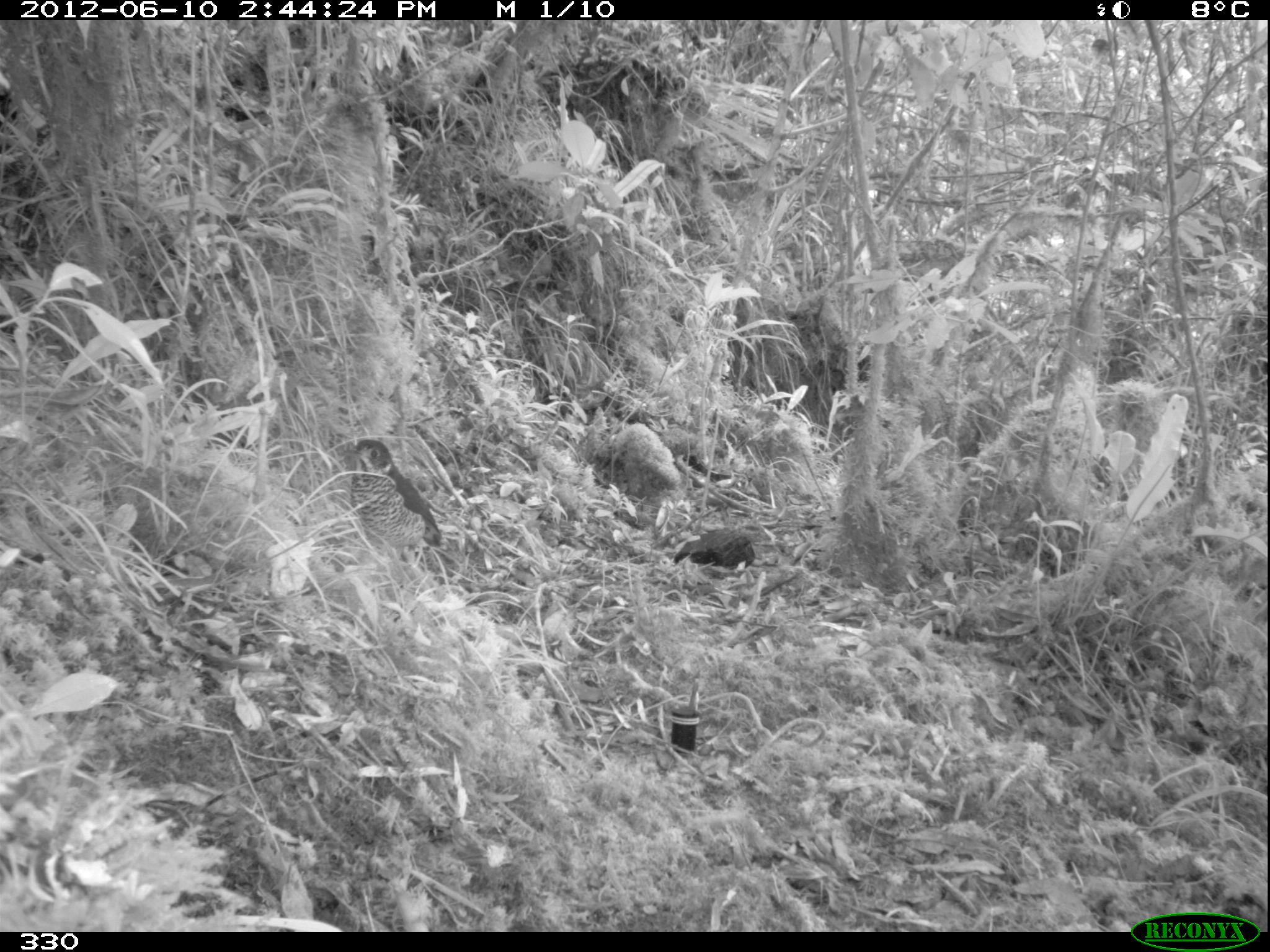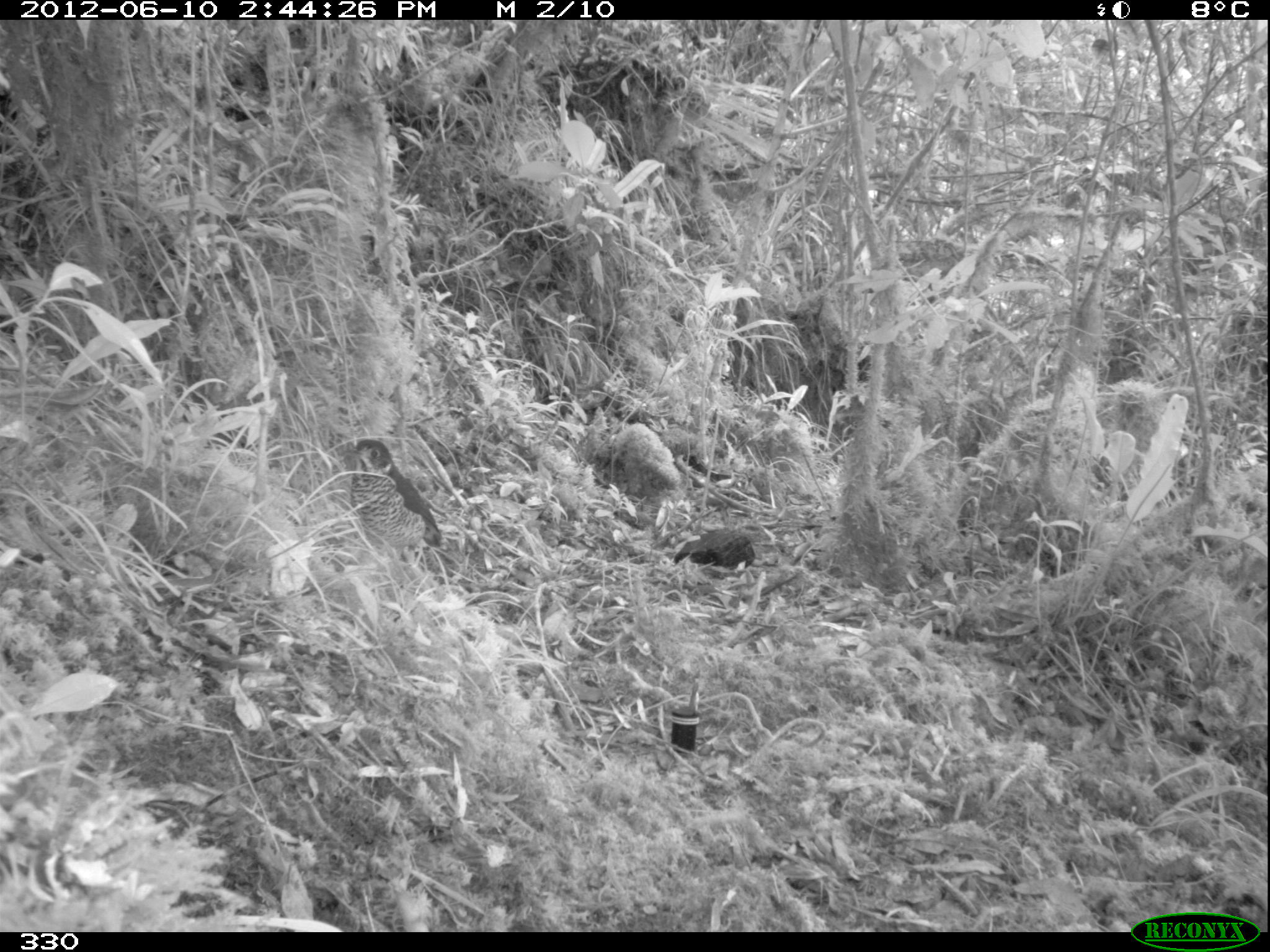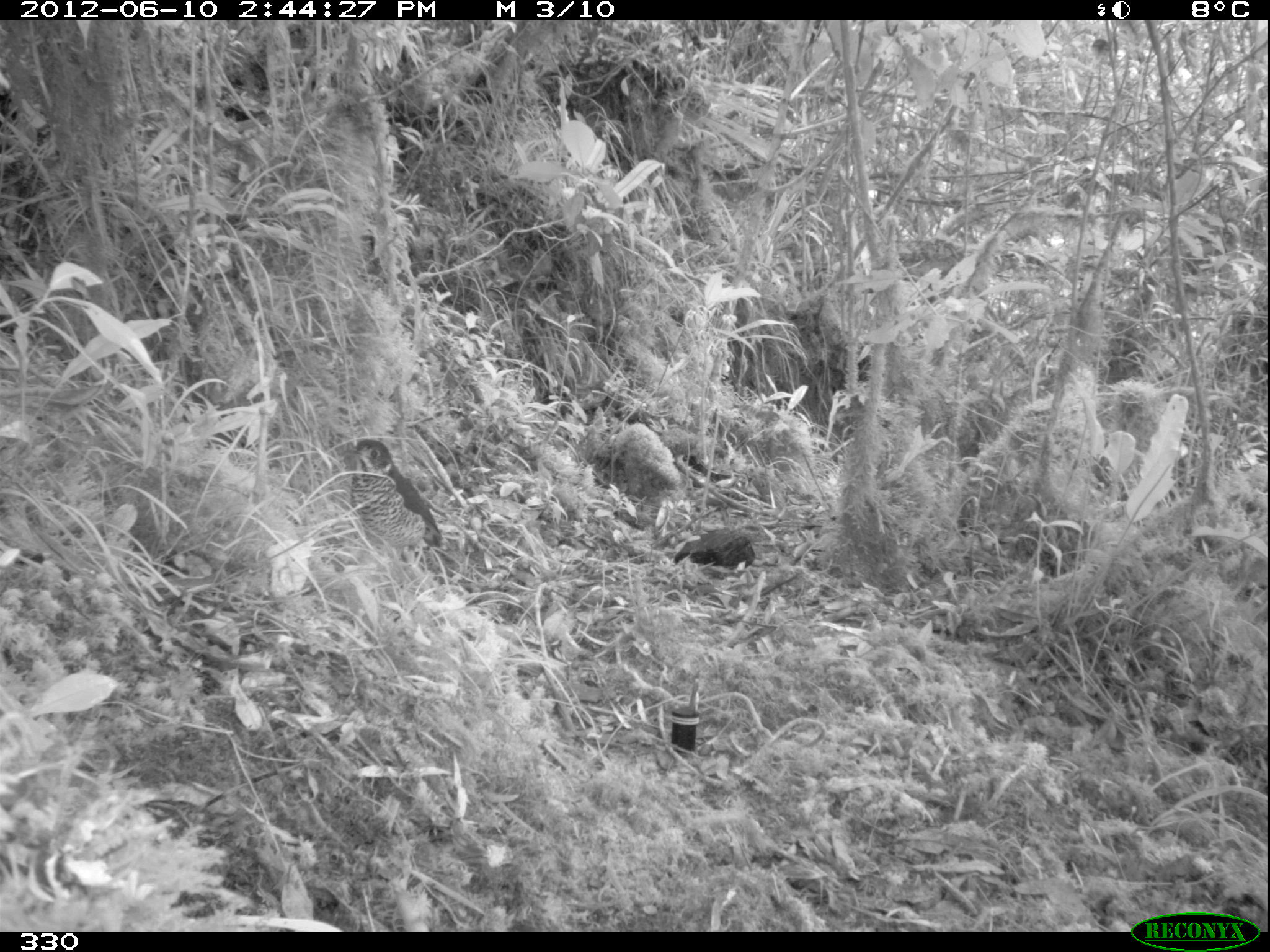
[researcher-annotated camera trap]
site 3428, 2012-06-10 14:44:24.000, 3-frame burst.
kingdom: Animalia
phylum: Chordata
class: Aves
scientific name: Aves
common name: bird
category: unknown bird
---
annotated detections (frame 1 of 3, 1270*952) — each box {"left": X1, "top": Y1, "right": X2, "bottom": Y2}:
unknown bird: {"left": 343, "top": 436, "right": 443, "bottom": 555}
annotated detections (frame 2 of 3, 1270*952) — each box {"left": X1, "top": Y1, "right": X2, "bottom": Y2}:
unknown bird: {"left": 339, "top": 437, "right": 443, "bottom": 556}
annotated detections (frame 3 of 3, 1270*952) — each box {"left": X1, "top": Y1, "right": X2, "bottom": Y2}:
unknown bird: {"left": 339, "top": 438, "right": 443, "bottom": 556}